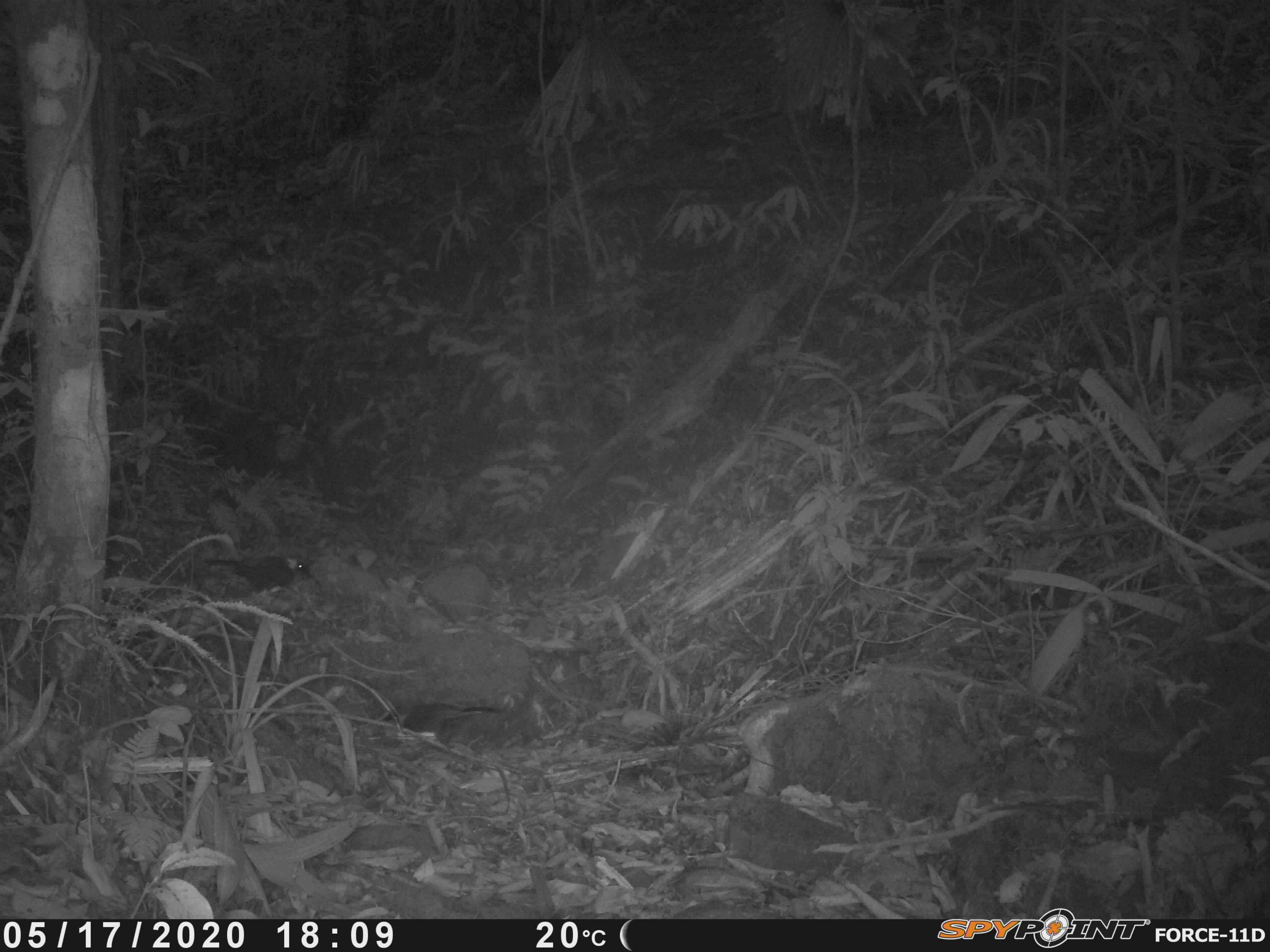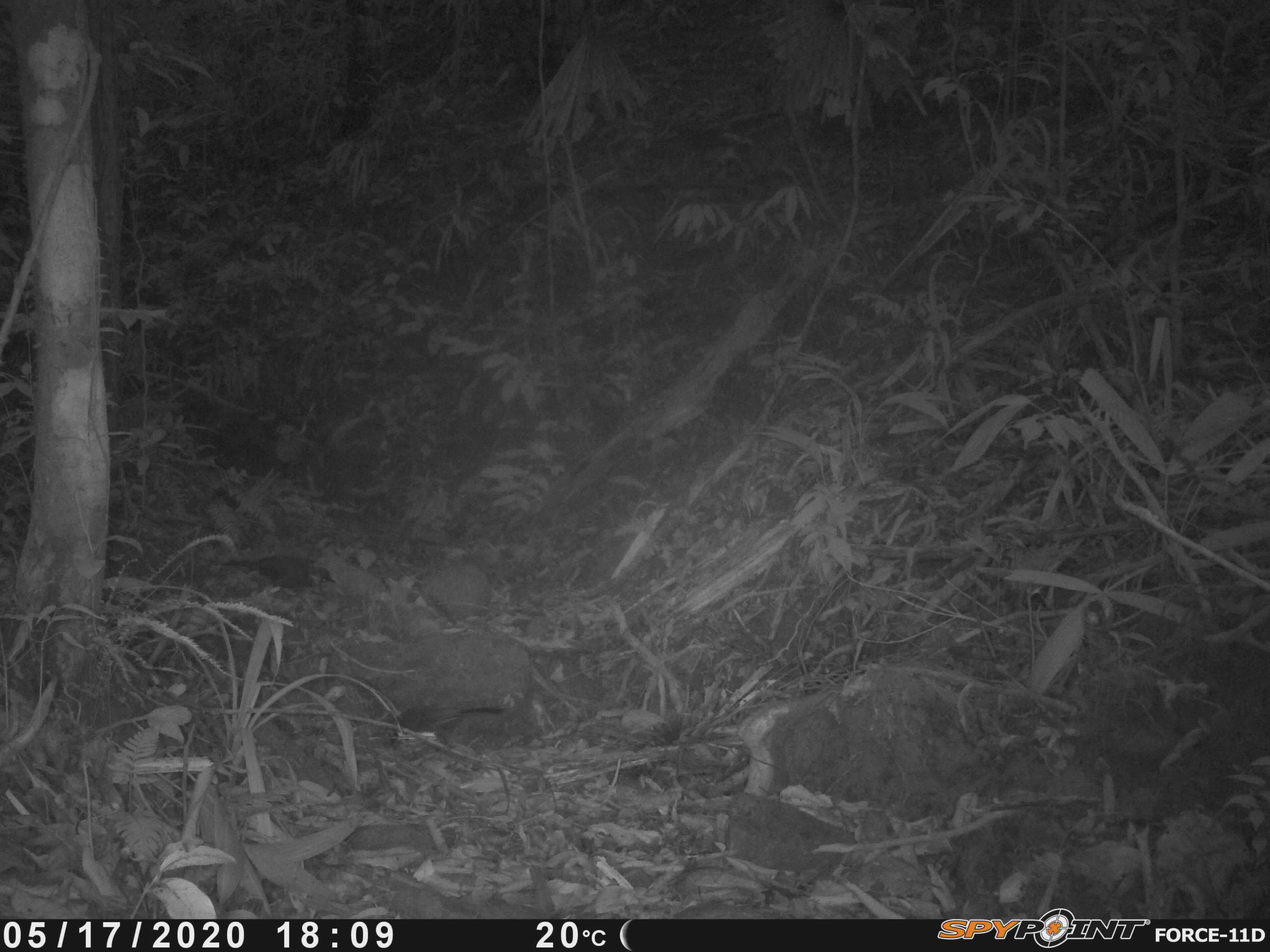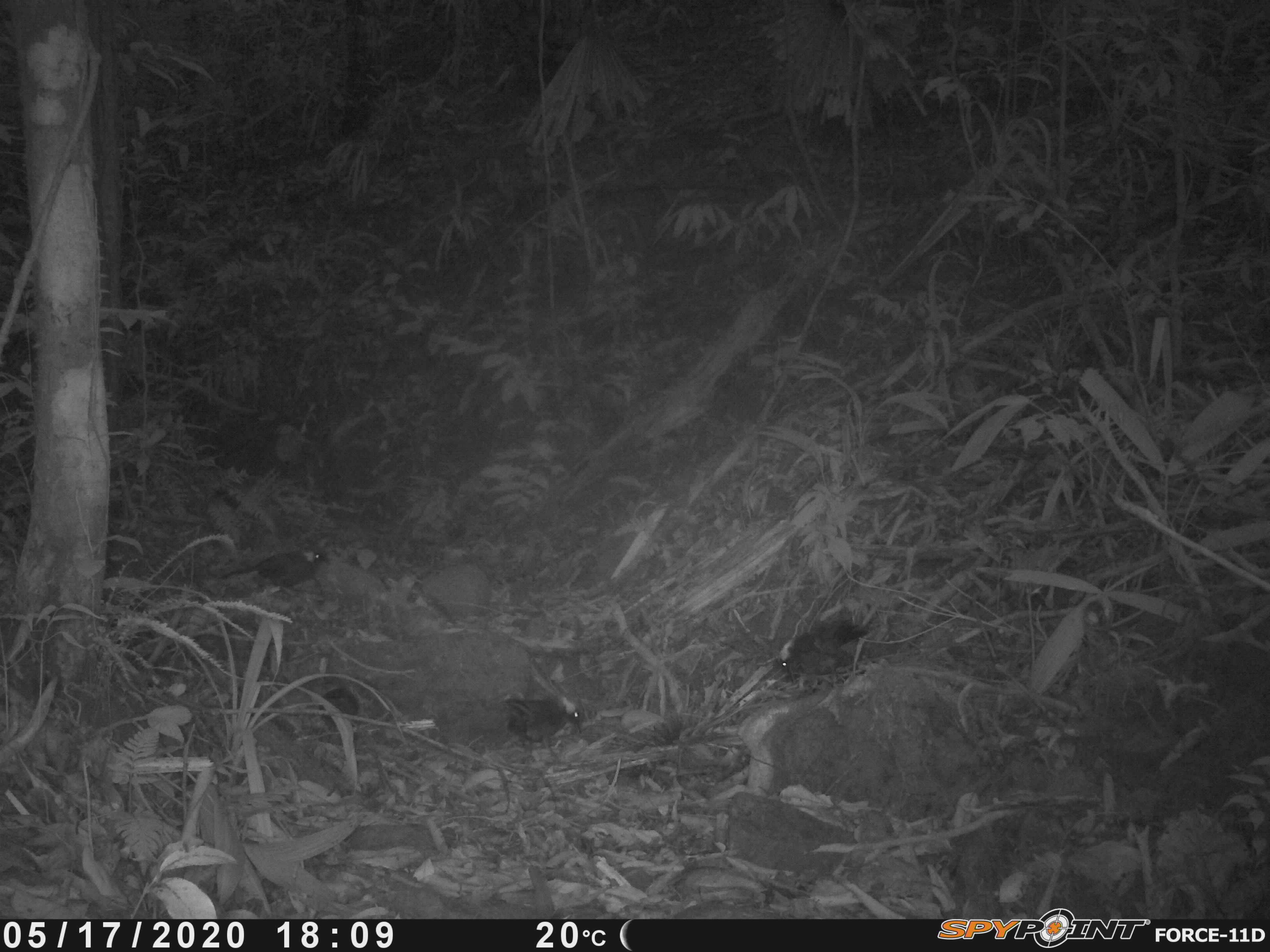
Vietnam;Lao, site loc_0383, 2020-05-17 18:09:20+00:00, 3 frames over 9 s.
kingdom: Animalia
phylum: Chordata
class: Aves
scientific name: Aves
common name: bird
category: unidentified bird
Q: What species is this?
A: Unidentified bird (bird) (Aves).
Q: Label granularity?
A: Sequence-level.